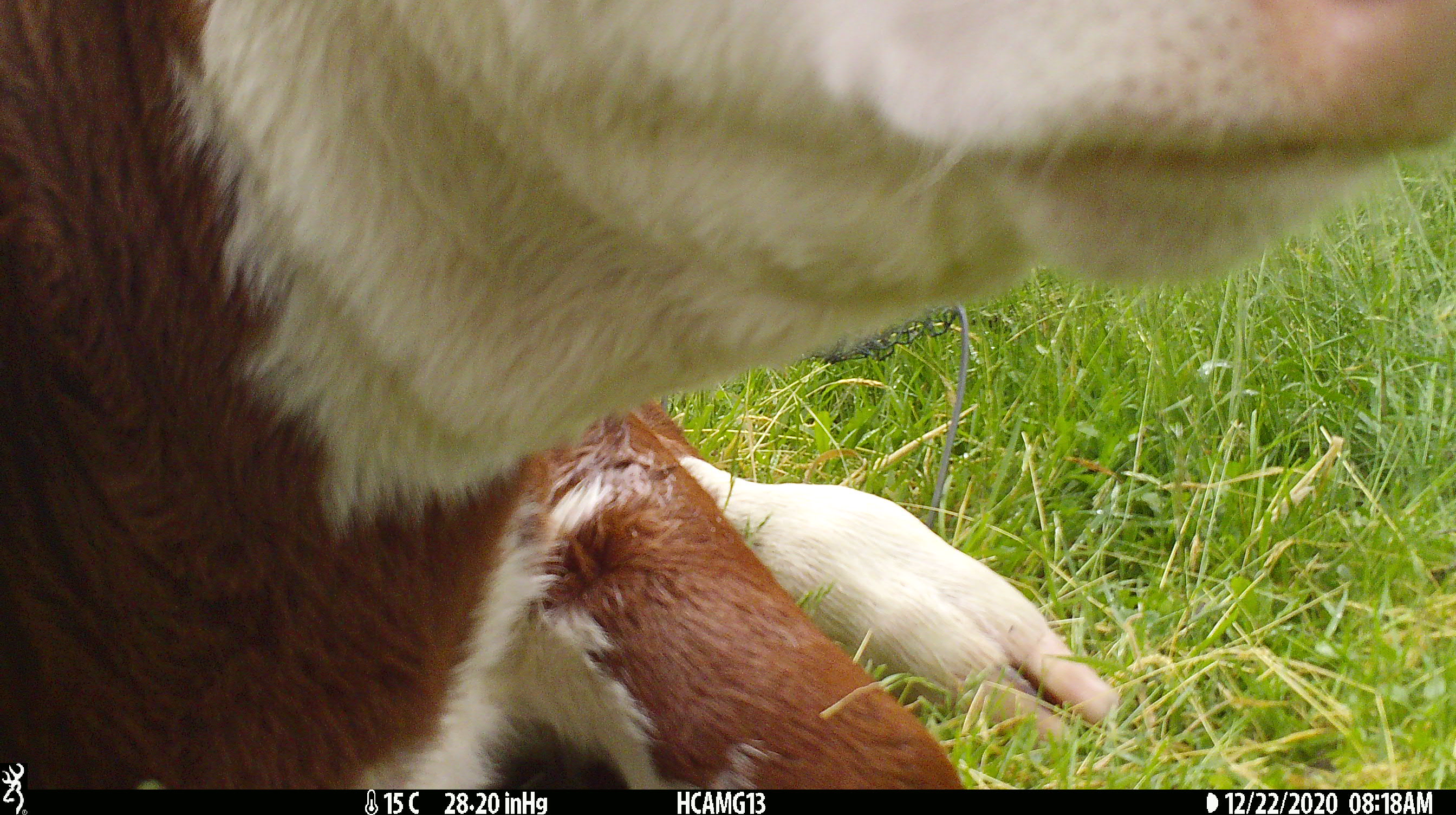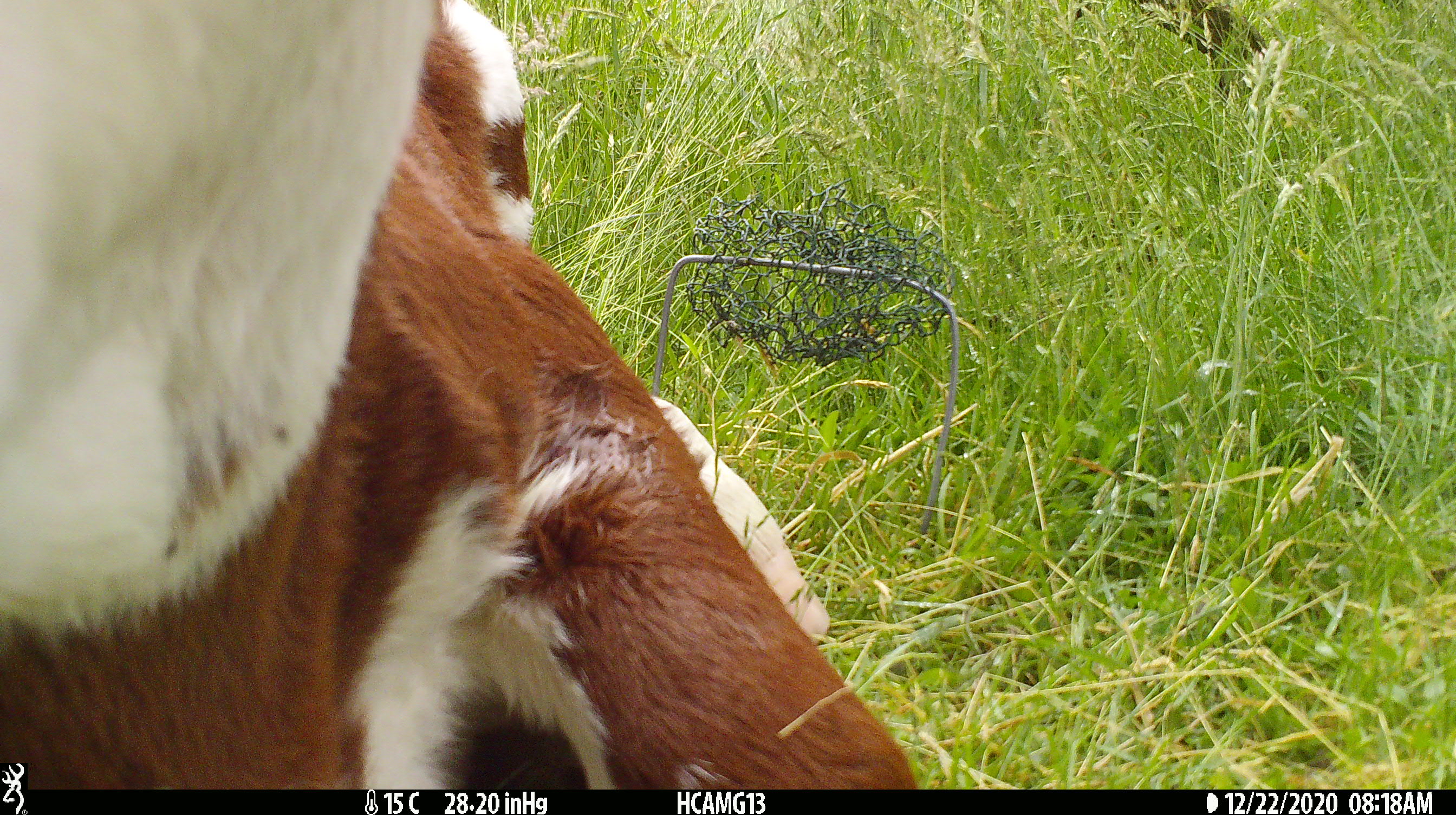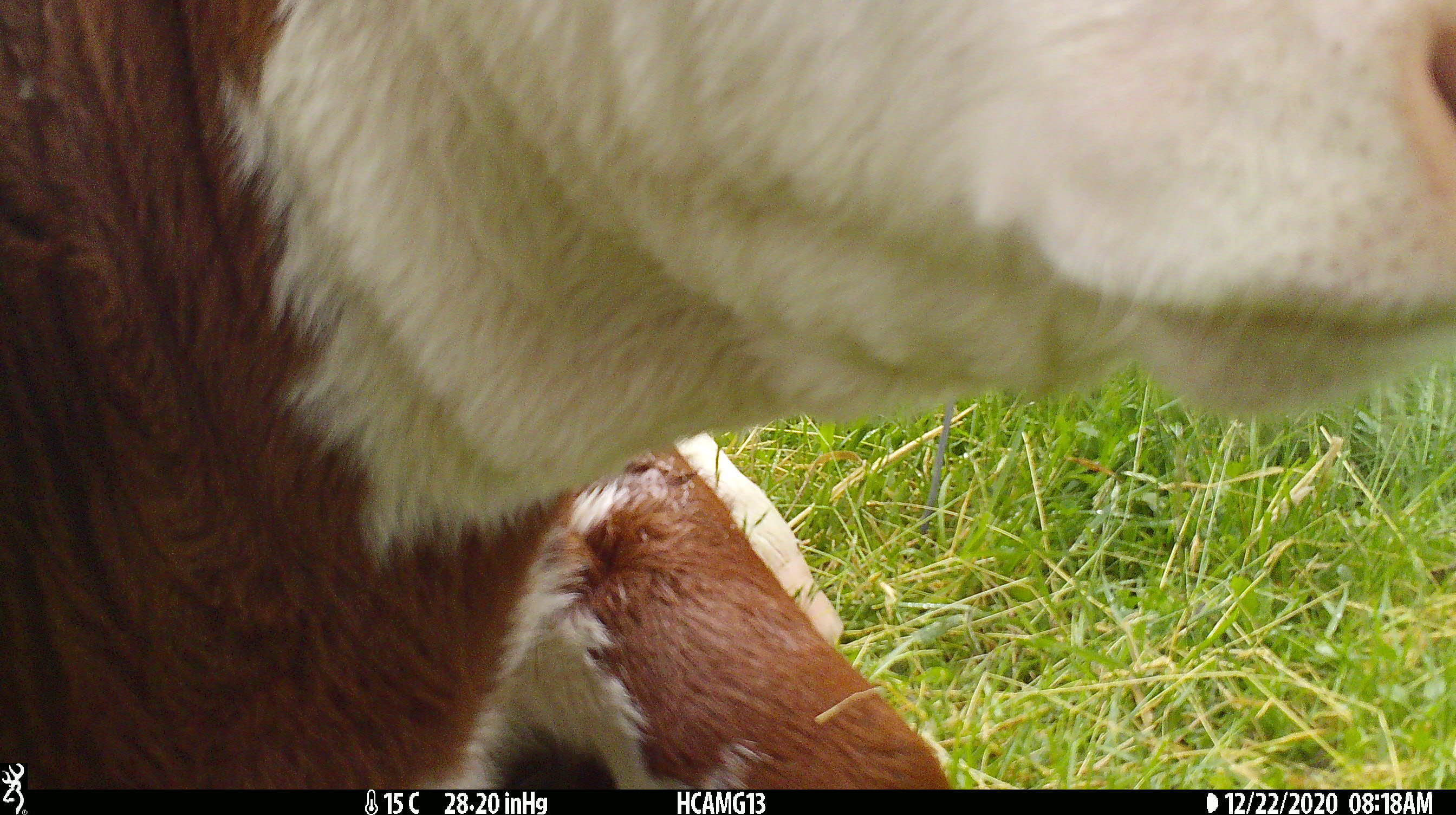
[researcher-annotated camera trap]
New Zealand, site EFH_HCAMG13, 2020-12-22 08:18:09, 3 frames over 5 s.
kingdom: Animalia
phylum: Chordata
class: Mammalia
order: Artiodactyla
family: Bovidae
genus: Bos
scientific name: Bos taurus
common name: domestic cow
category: cow